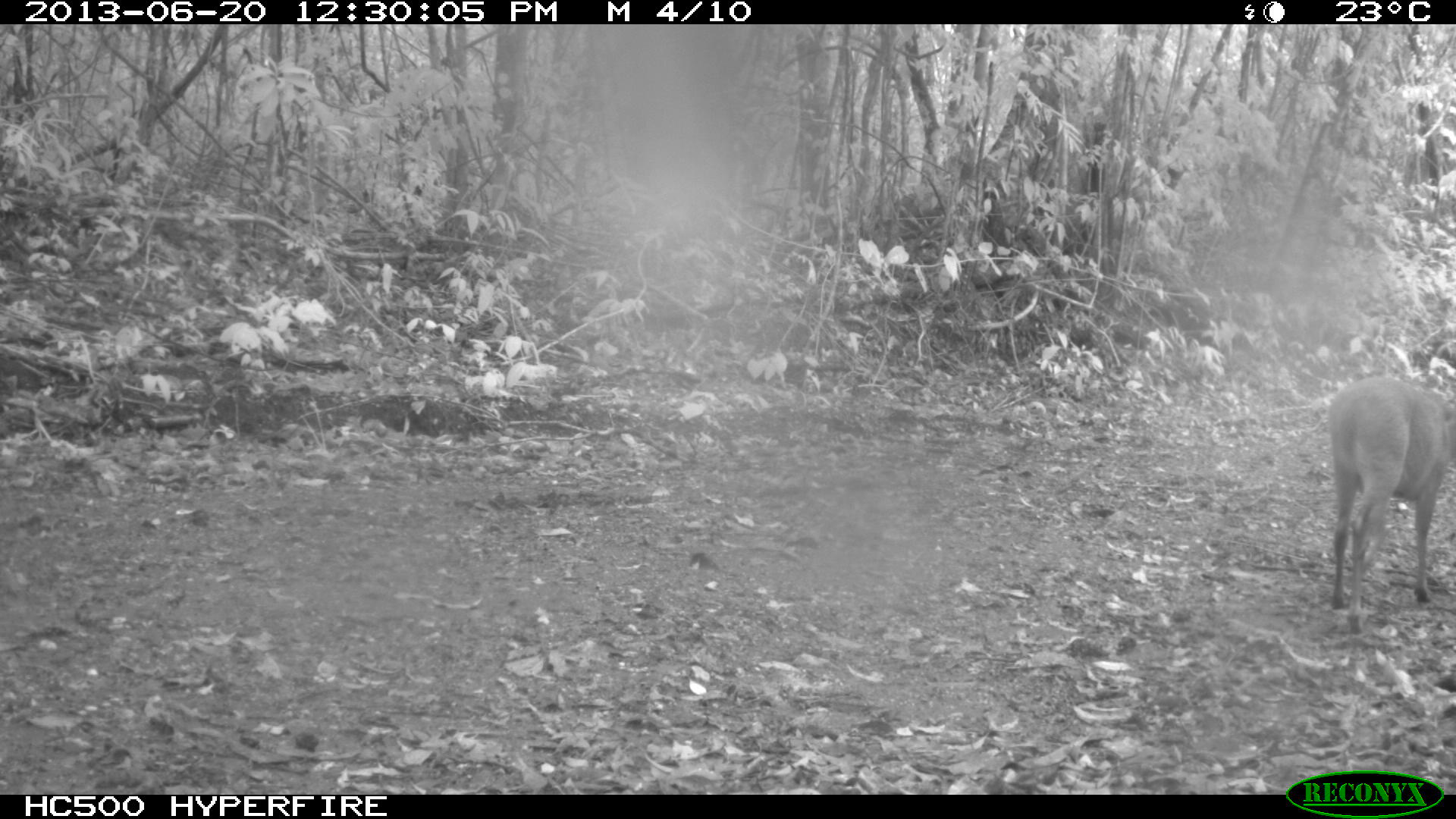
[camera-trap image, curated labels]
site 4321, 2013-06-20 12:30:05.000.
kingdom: Animalia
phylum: Chordata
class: Mammalia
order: Artiodactyla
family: Cervidae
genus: Mazama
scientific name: Mazama temama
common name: central american red brocket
Mazama temama (central american red brocket), count 1.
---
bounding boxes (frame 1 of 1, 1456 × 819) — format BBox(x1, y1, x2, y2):
mazama temama: BBox(1324, 374, 1456, 637)